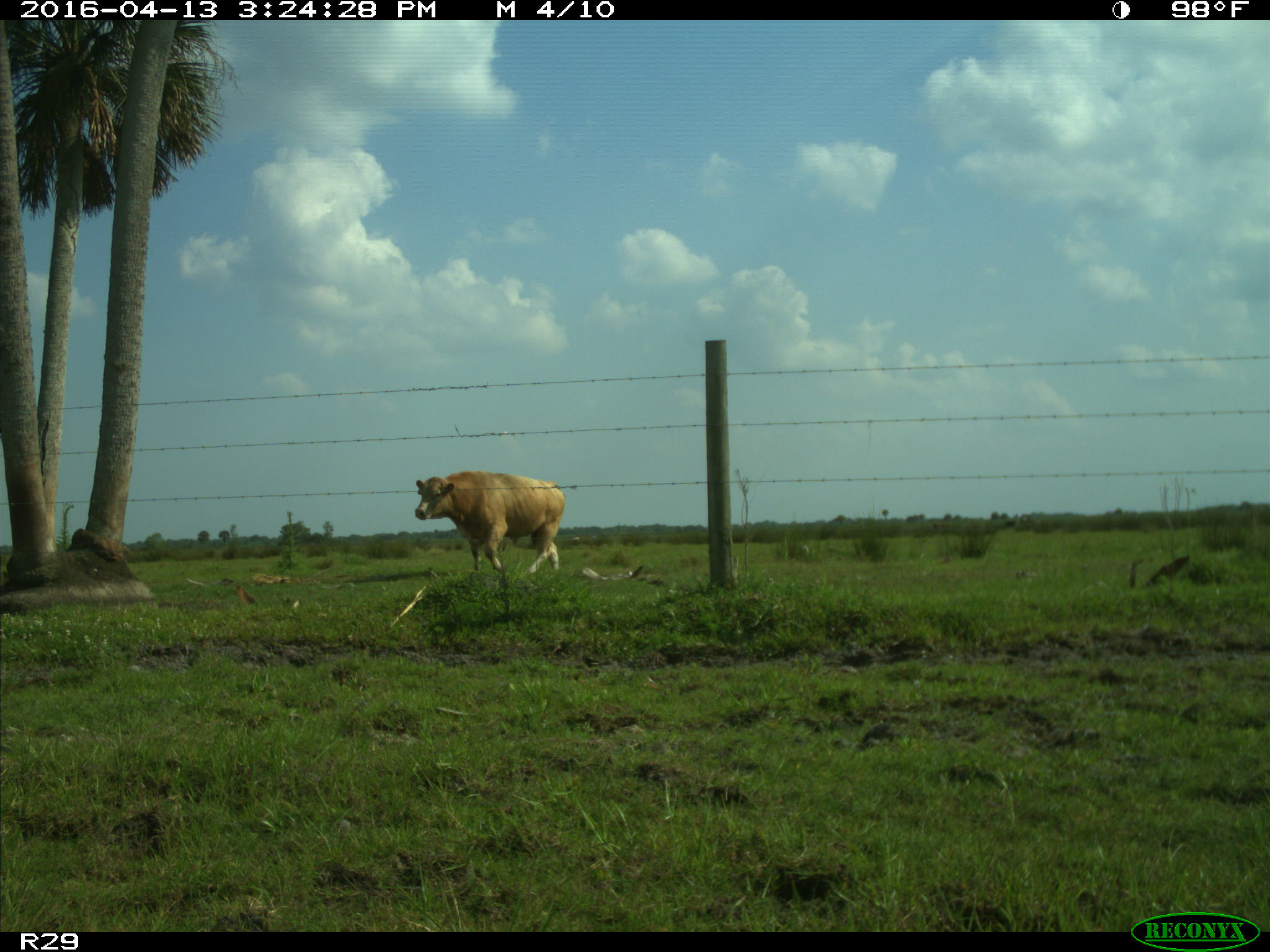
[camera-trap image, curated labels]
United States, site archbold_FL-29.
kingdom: Animalia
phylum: Chordata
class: Mammalia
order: Artiodactyla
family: Bovidae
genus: Bos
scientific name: Bos taurus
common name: domestic cow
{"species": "Bos taurus (domestic cow)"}